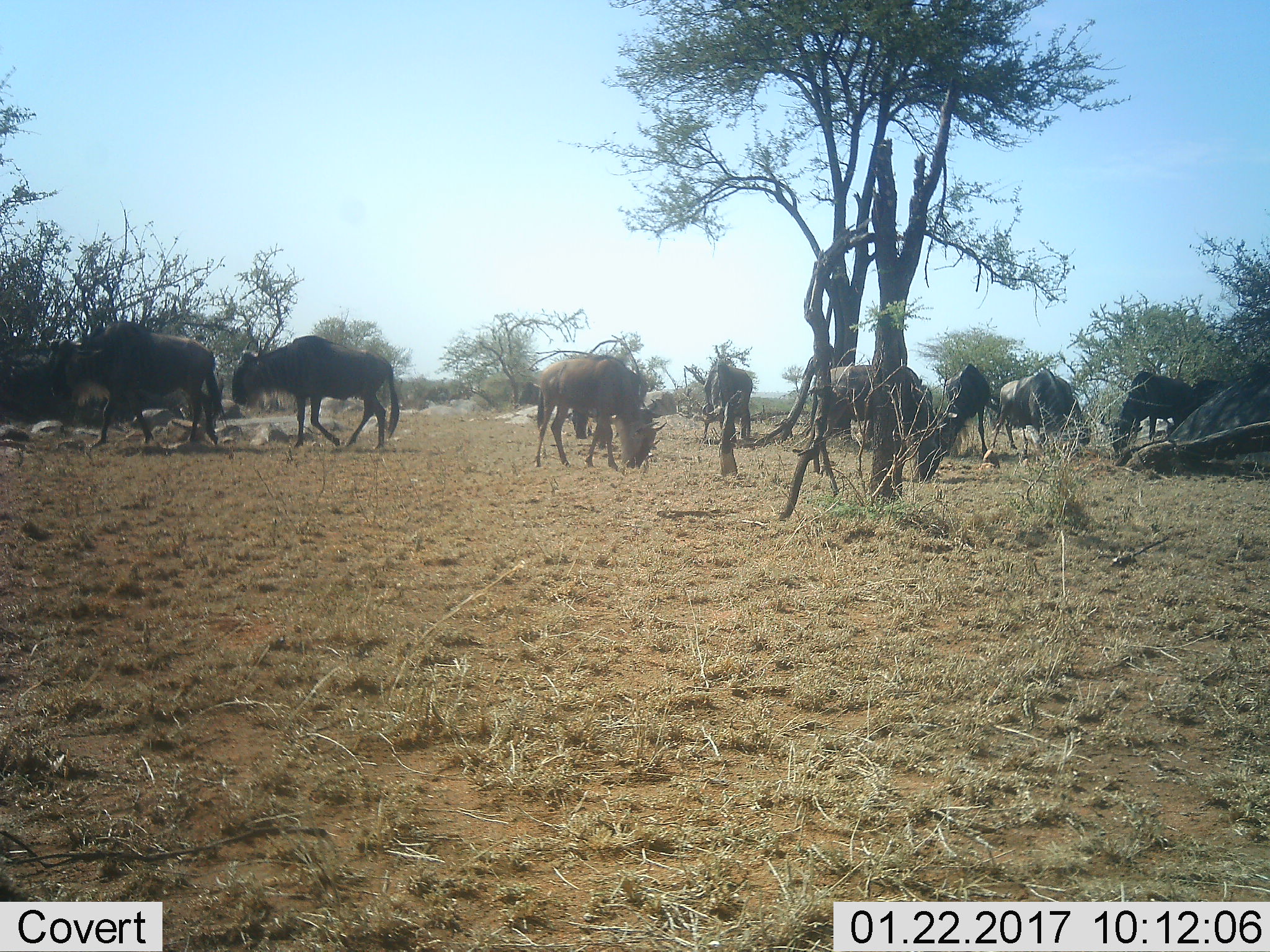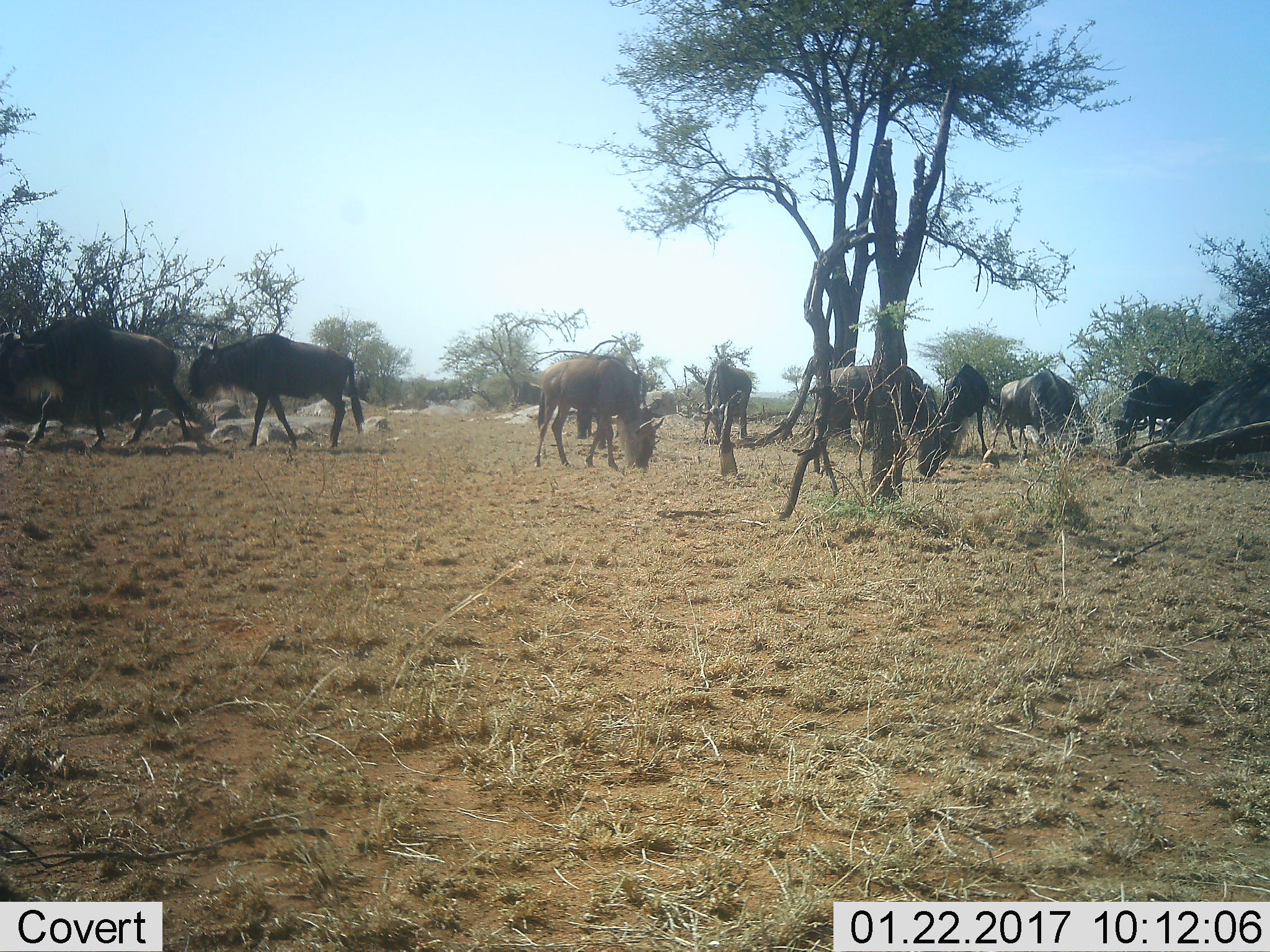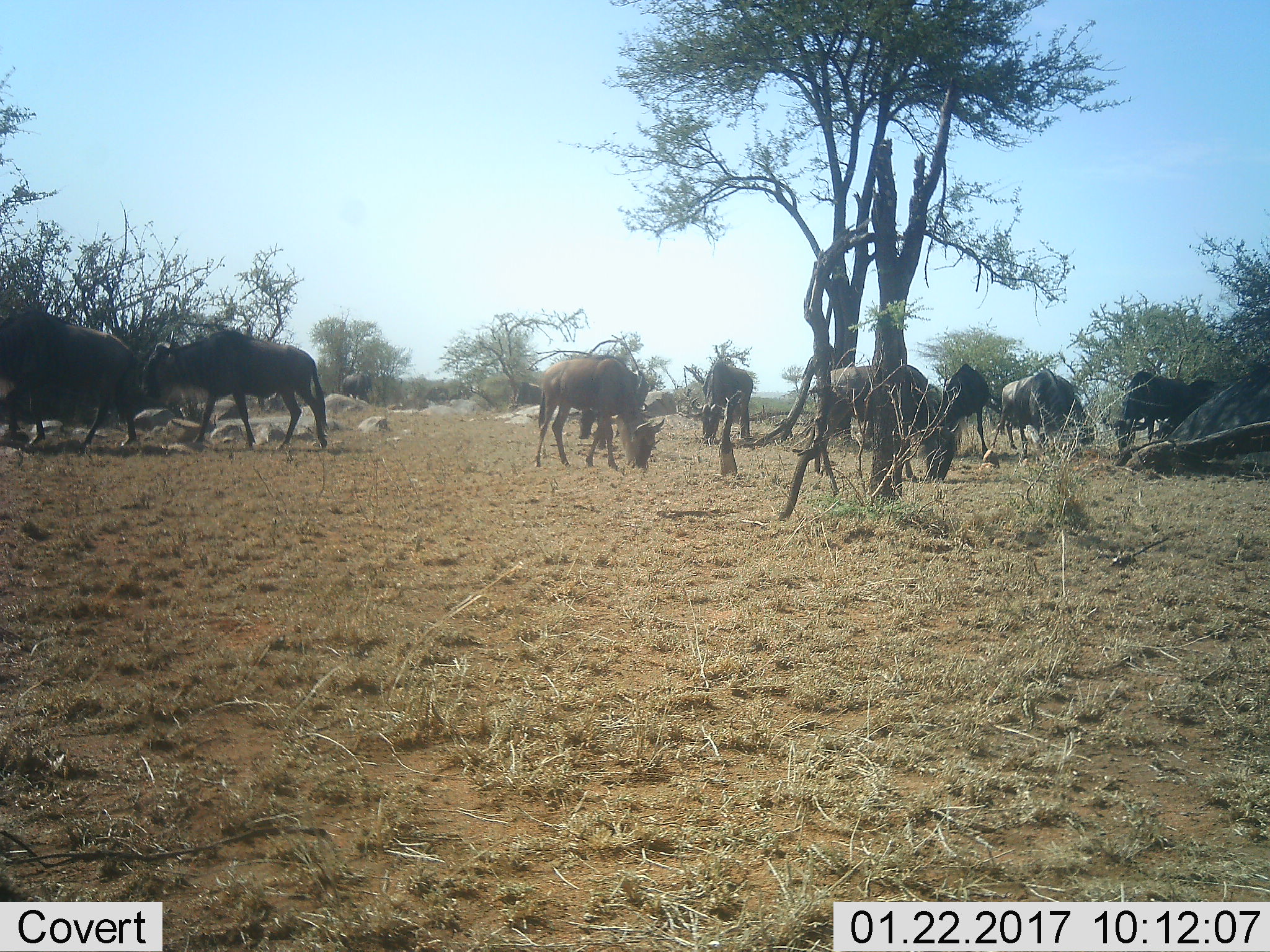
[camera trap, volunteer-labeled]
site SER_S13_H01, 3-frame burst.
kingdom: Animalia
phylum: Chordata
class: Mammalia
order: Artiodactyla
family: Bovidae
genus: Connochaetes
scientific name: Connochaetes taurinus taurinus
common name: blue wildebeest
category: wildebeestblue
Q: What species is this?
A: Wildebeestblue (blue wildebeest) (Connochaetes taurinus taurinus).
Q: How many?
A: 8.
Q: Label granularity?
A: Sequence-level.